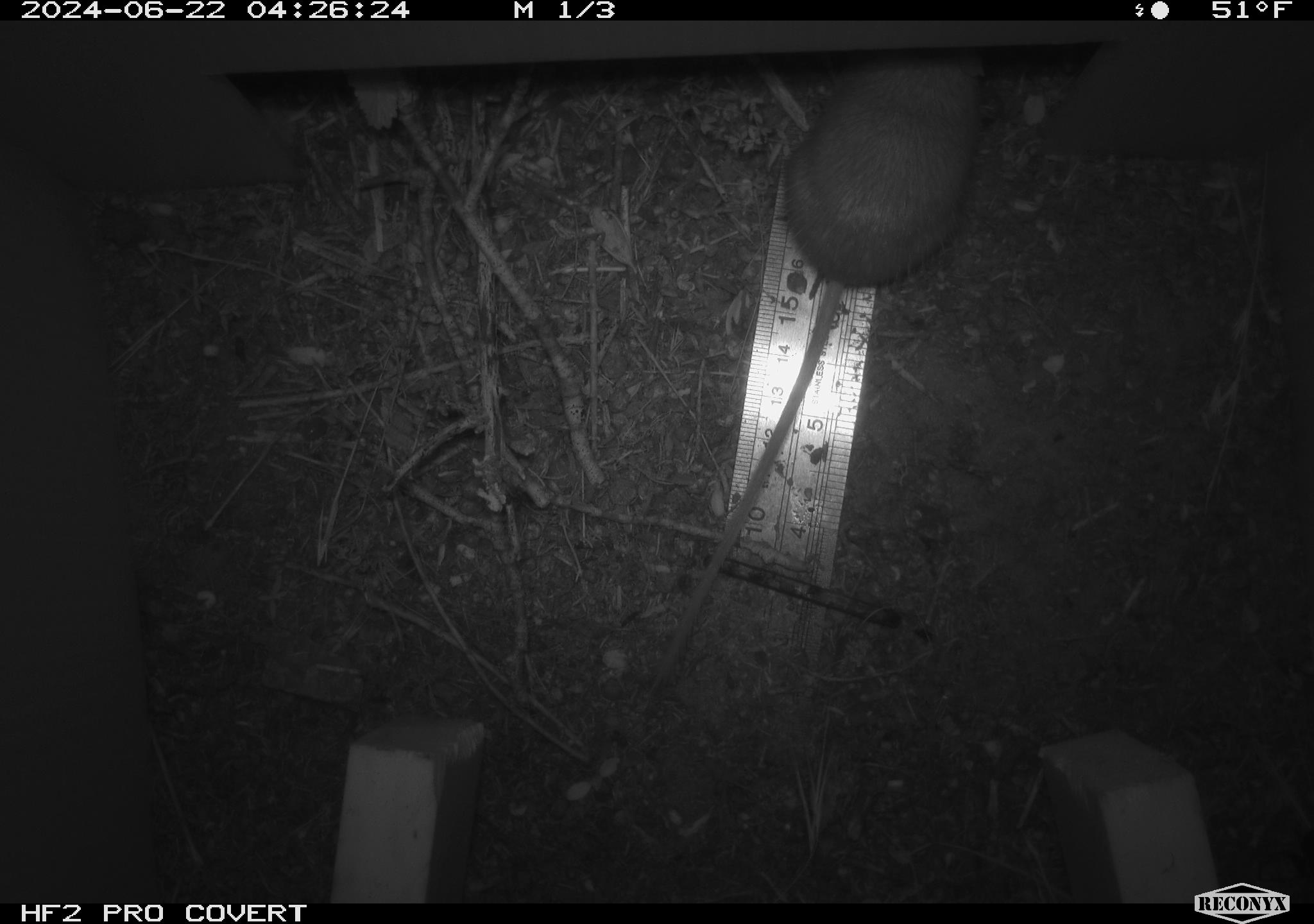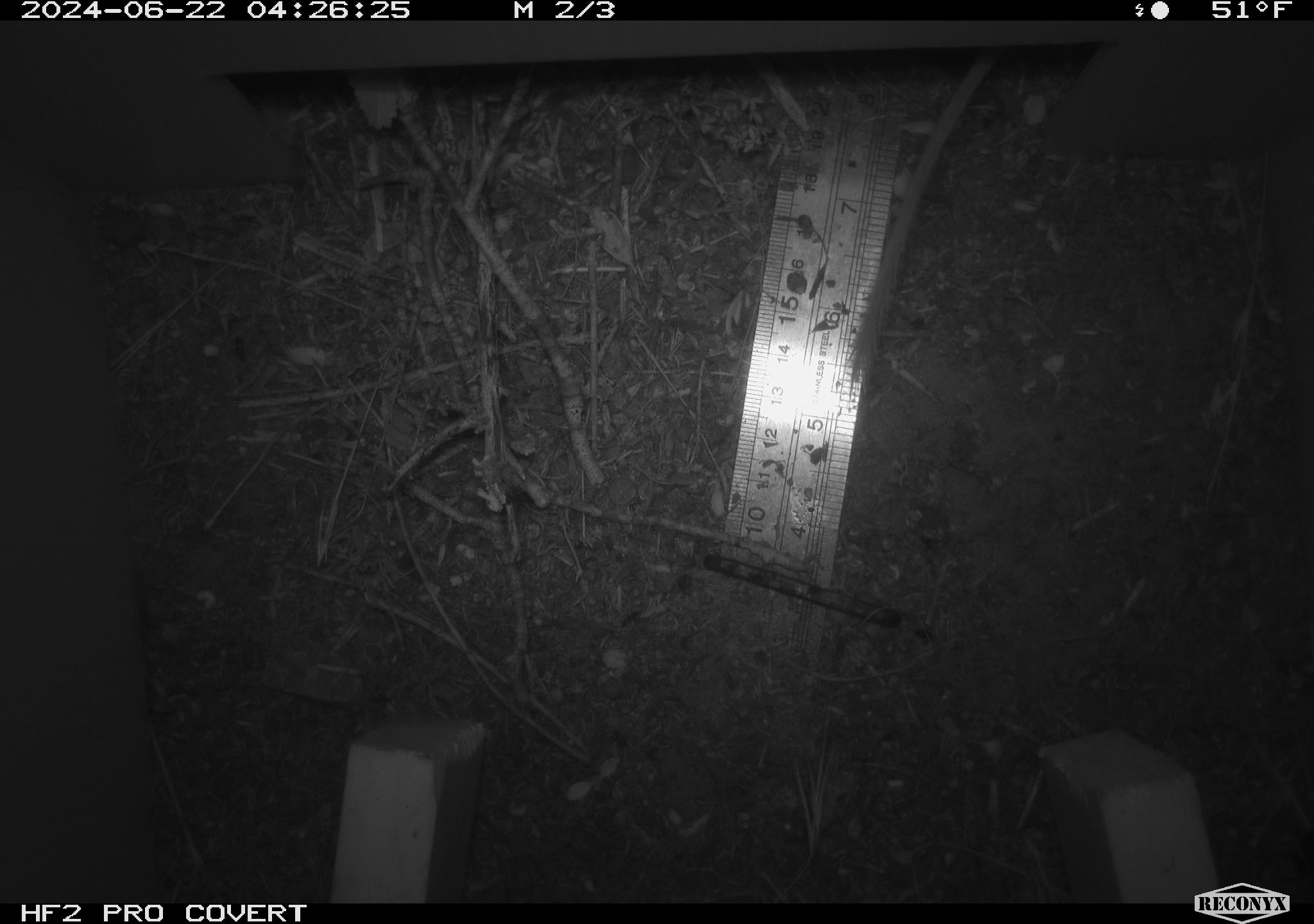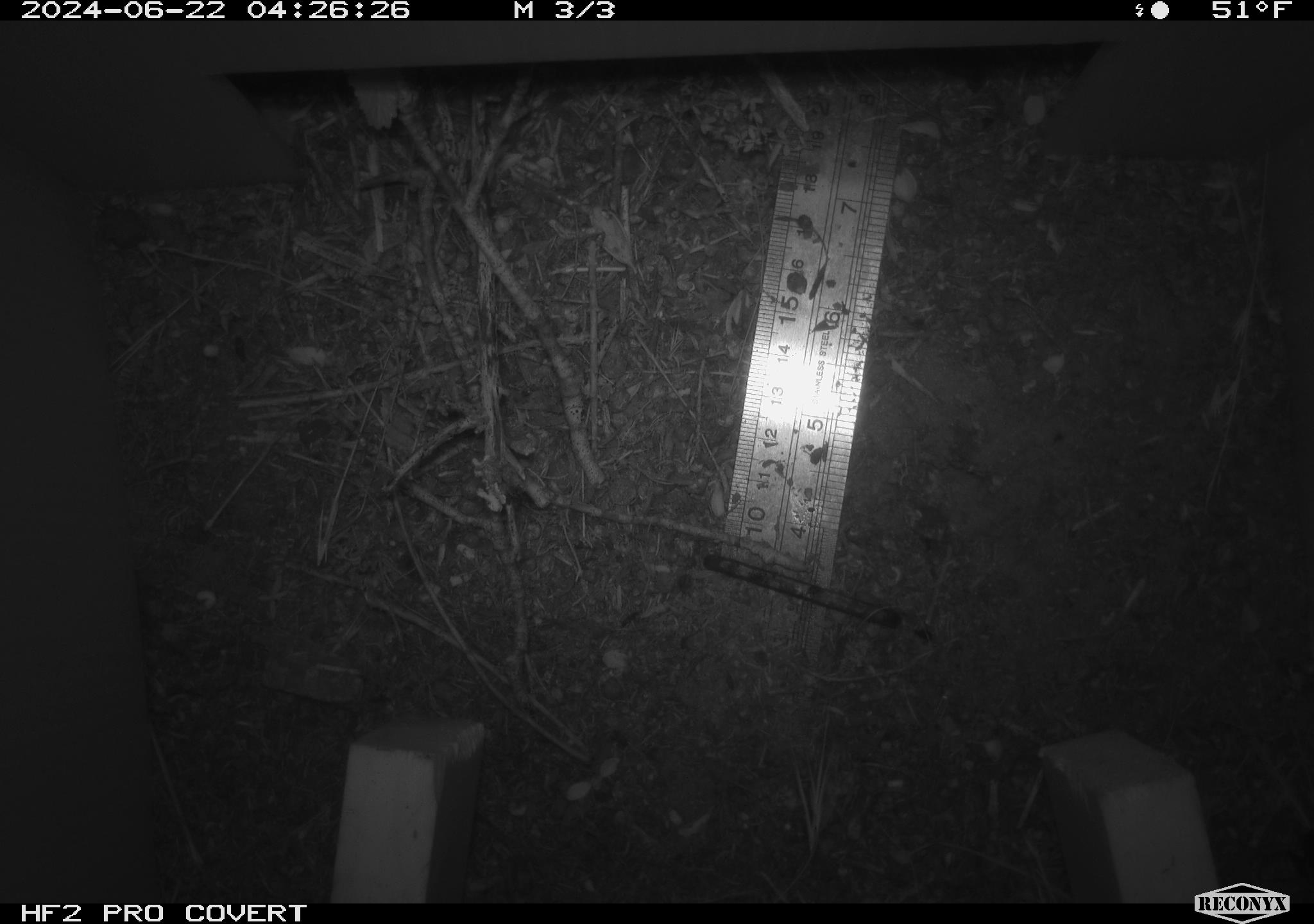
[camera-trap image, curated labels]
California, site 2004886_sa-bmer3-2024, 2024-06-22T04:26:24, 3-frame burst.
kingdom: Animalia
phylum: Chordata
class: Mammalia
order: Rodentia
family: Heteromyidae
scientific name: Heteromyidae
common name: kangaroo rats and pocket mice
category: heteromyidae family